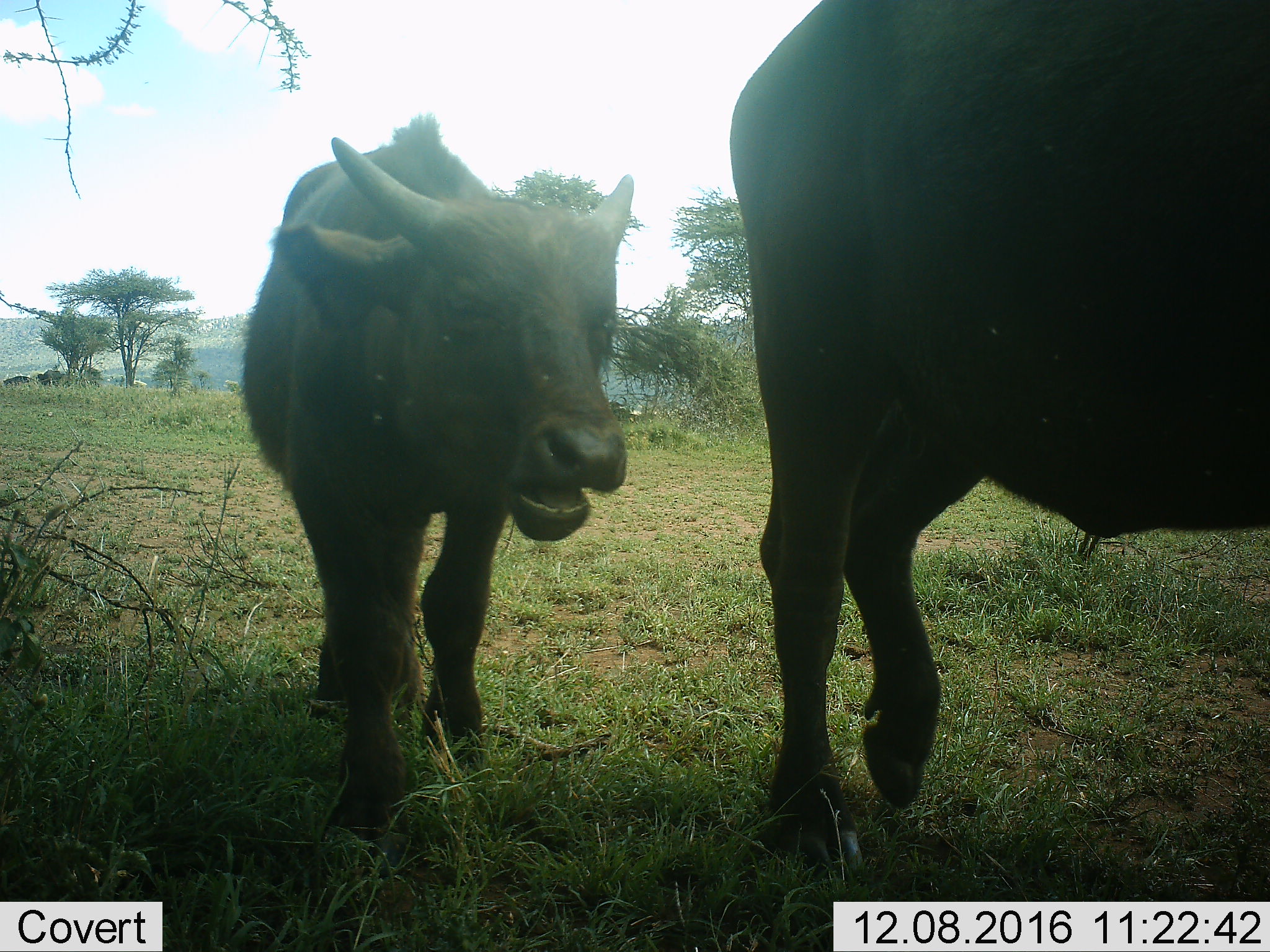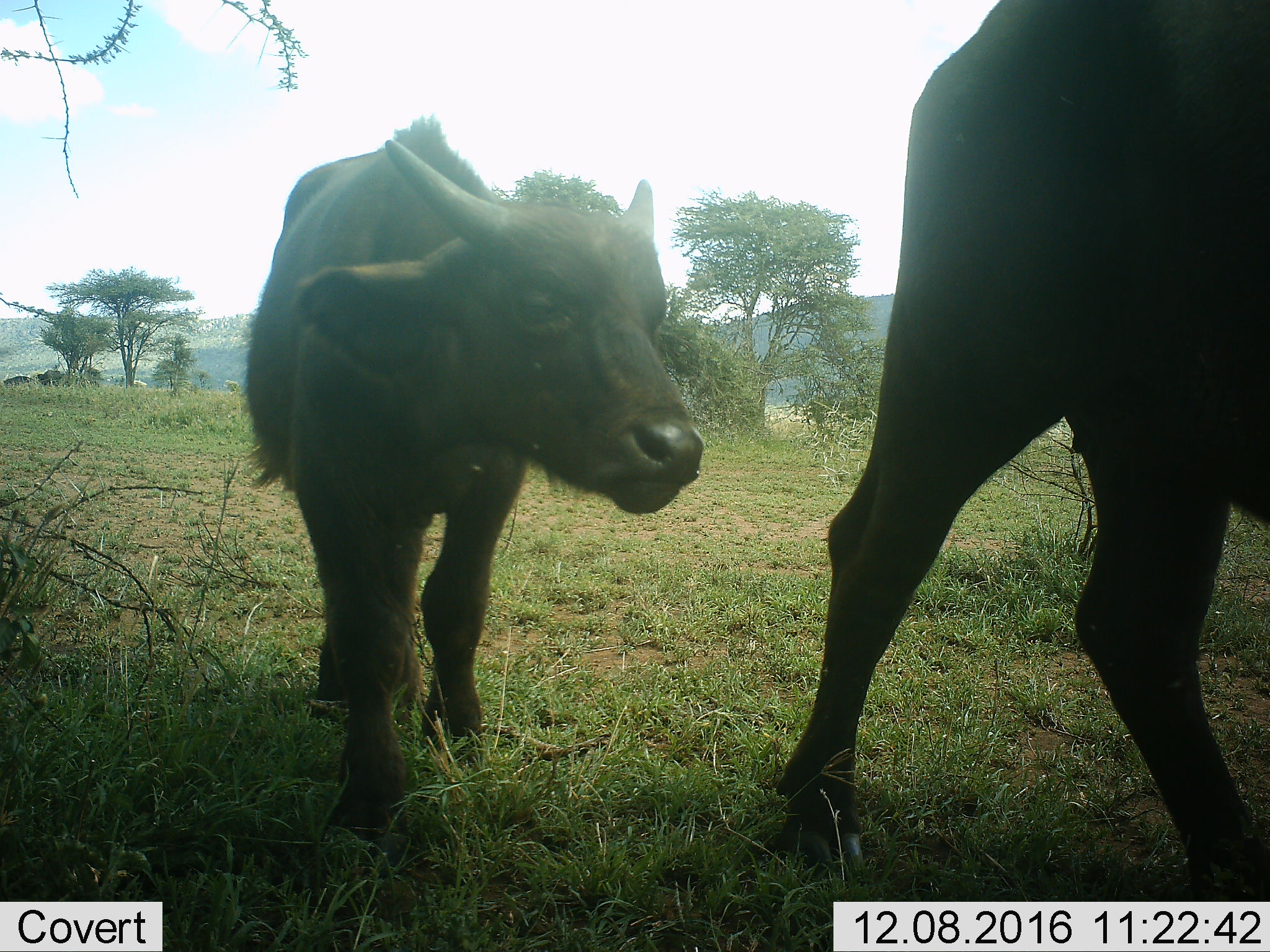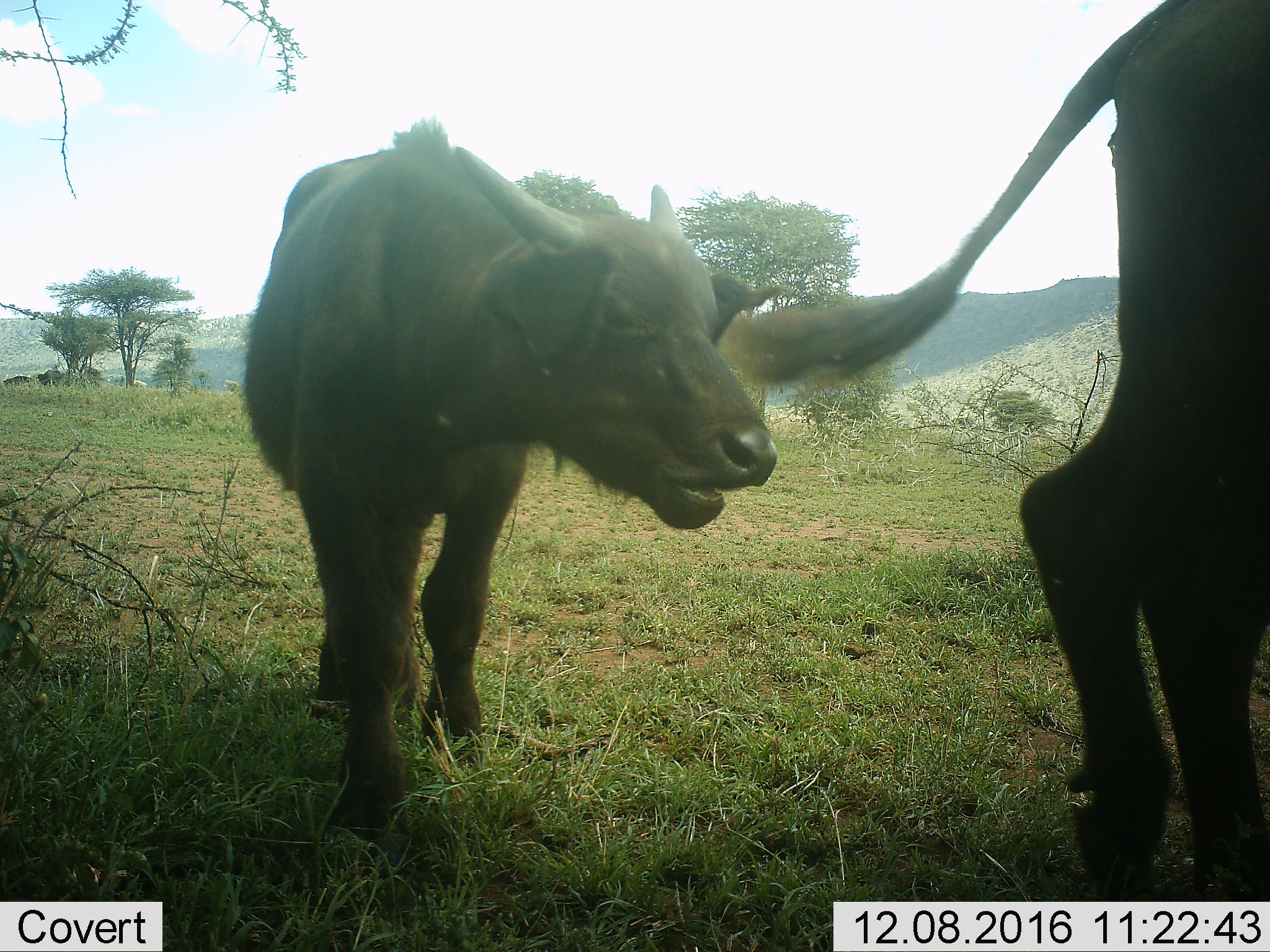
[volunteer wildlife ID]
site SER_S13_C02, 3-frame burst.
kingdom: Animalia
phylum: Chordata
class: Mammalia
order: Artiodactyla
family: Bovidae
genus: Syncerus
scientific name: Syncerus caffer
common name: african buffalo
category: buffalo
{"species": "buffalo (african buffalo) (Syncerus caffer)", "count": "2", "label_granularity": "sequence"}